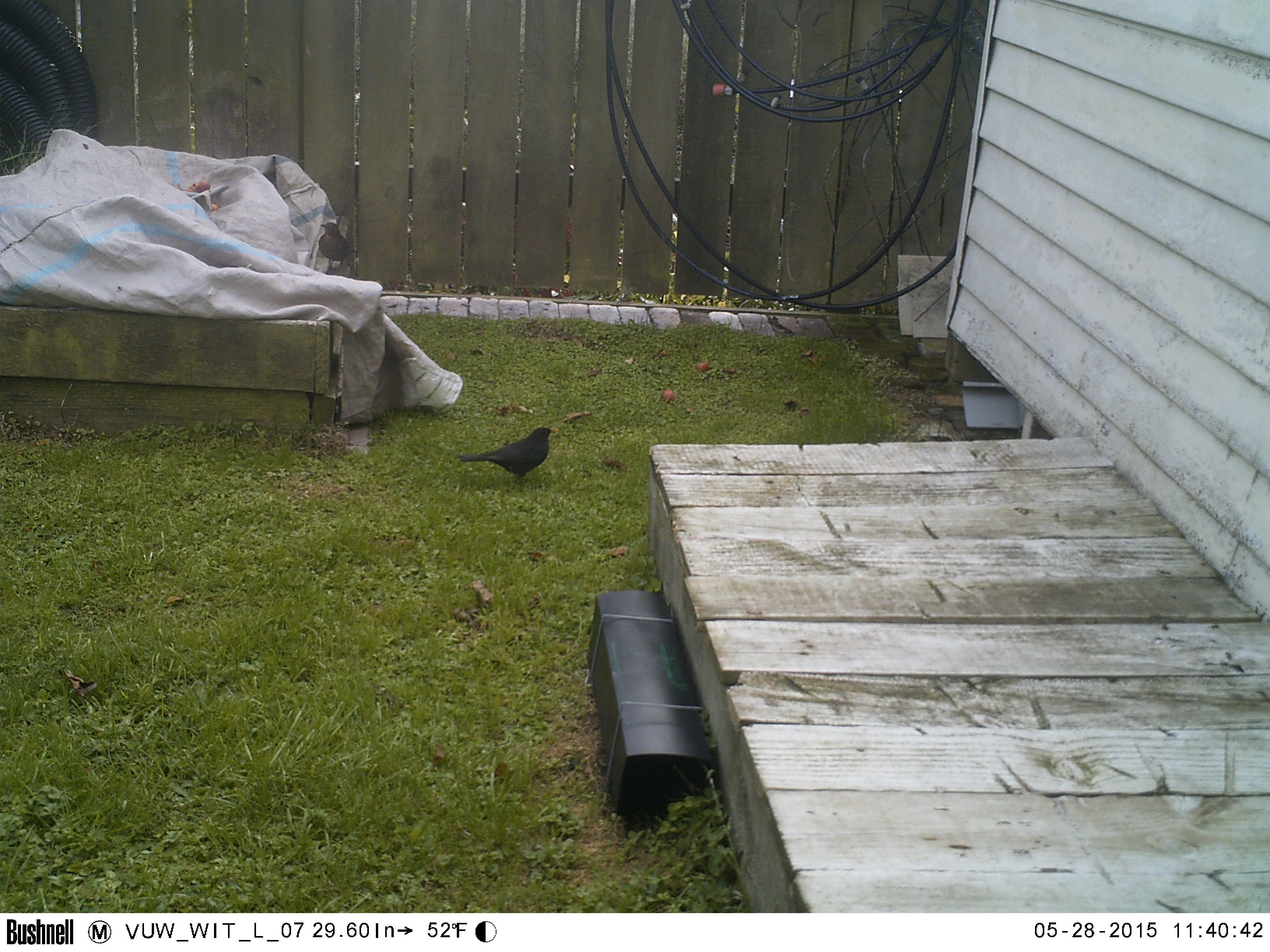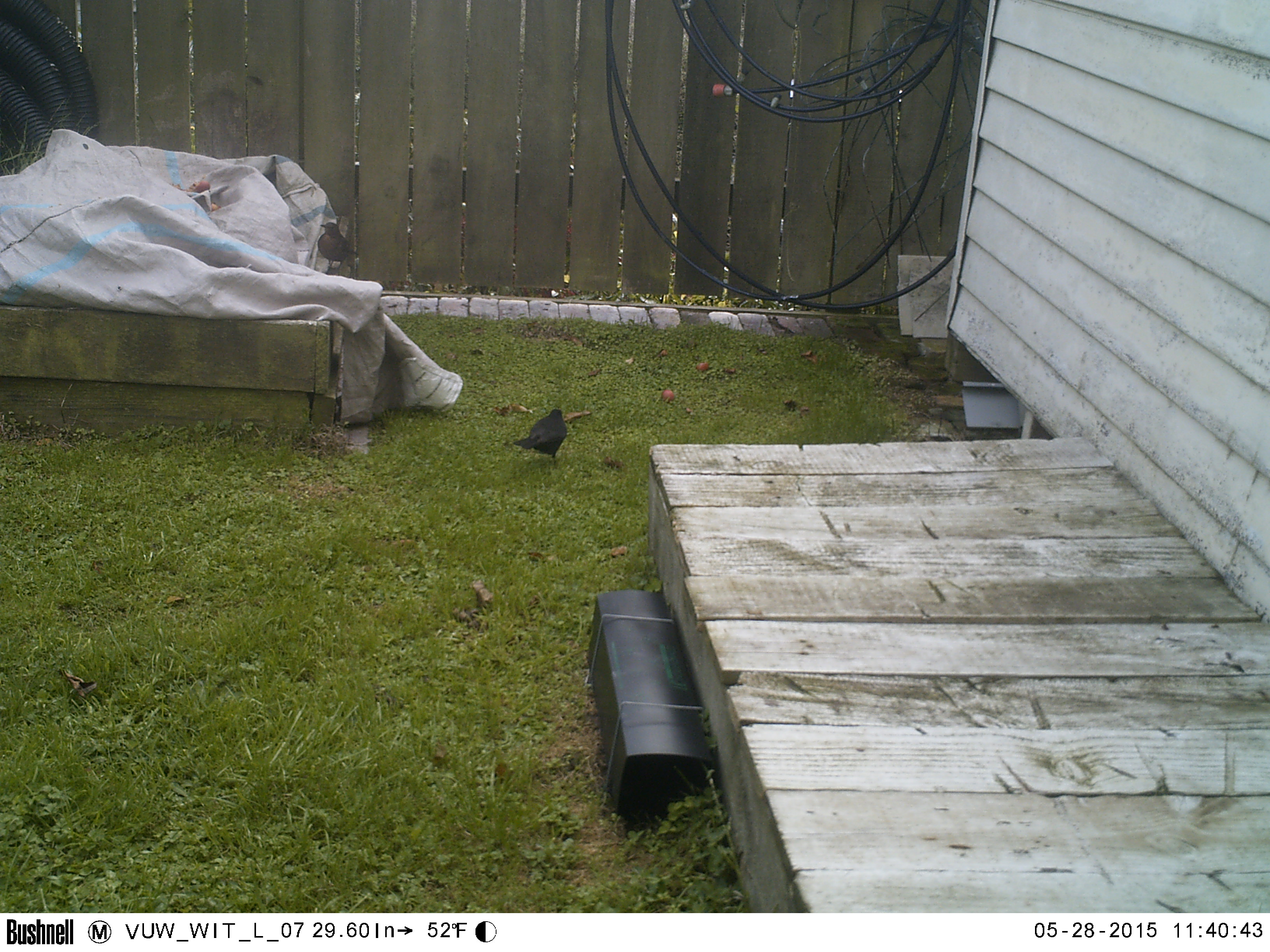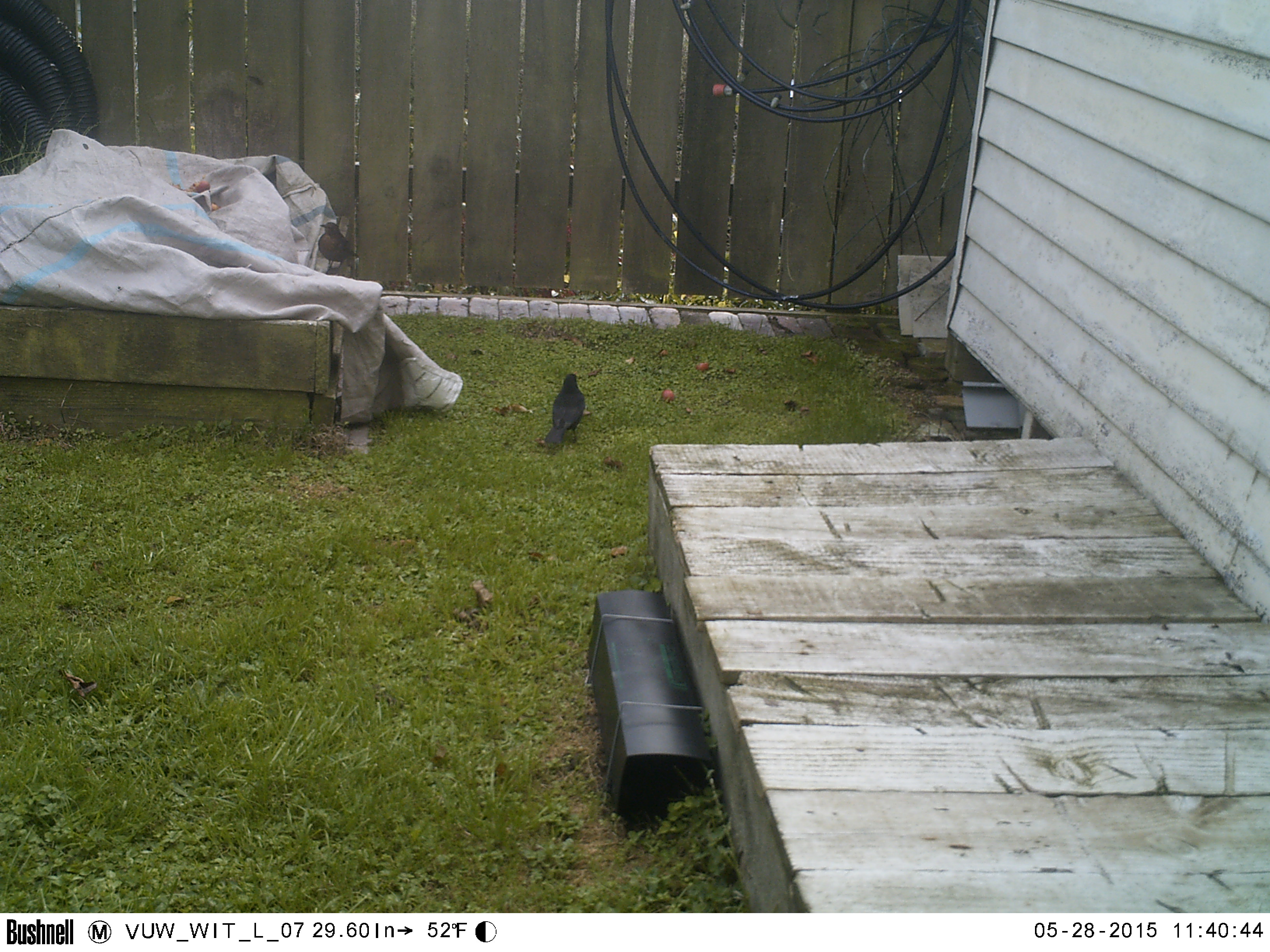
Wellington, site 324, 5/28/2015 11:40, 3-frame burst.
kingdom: Animalia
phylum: Chordata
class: Aves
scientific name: Aves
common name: bird